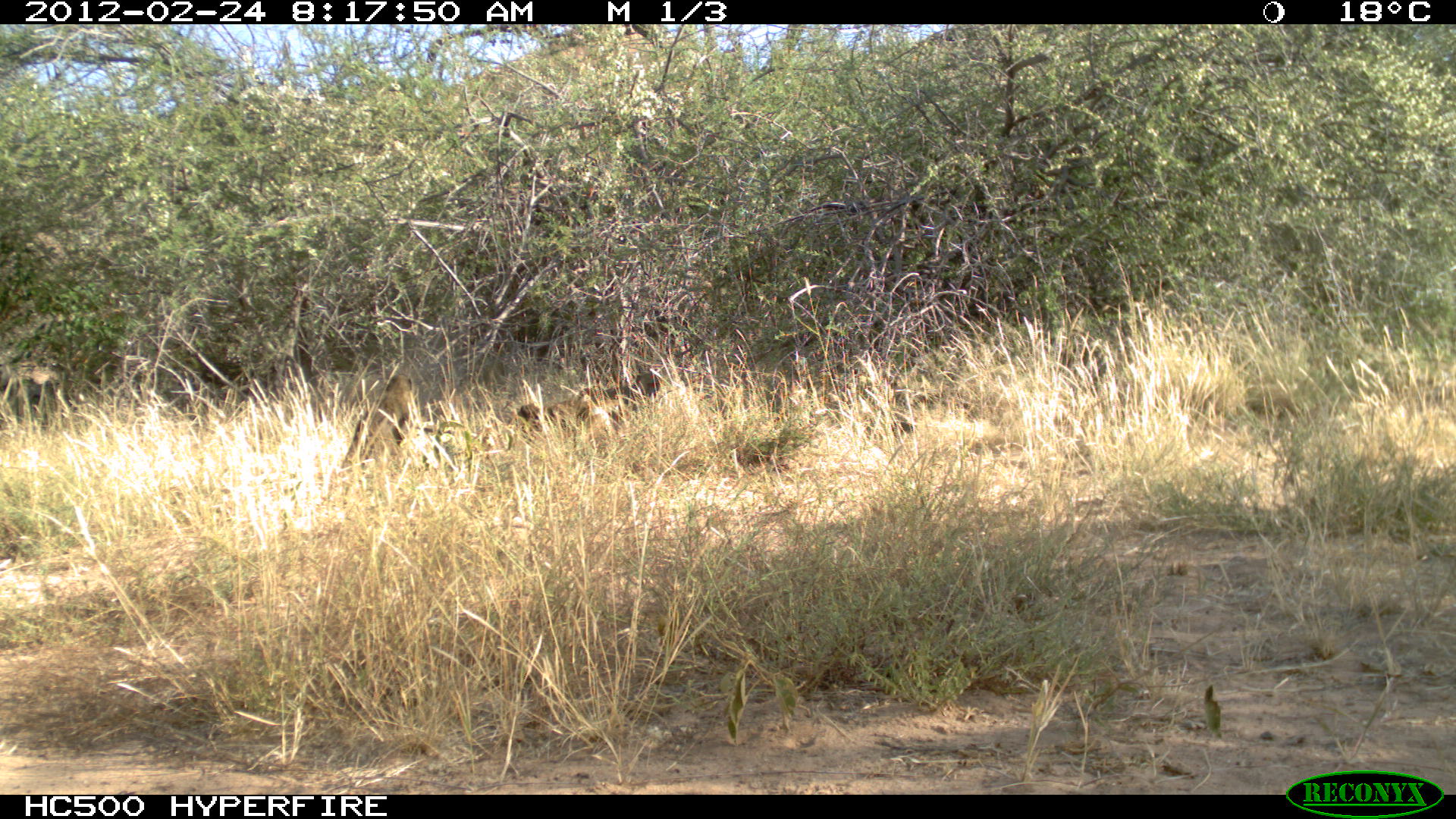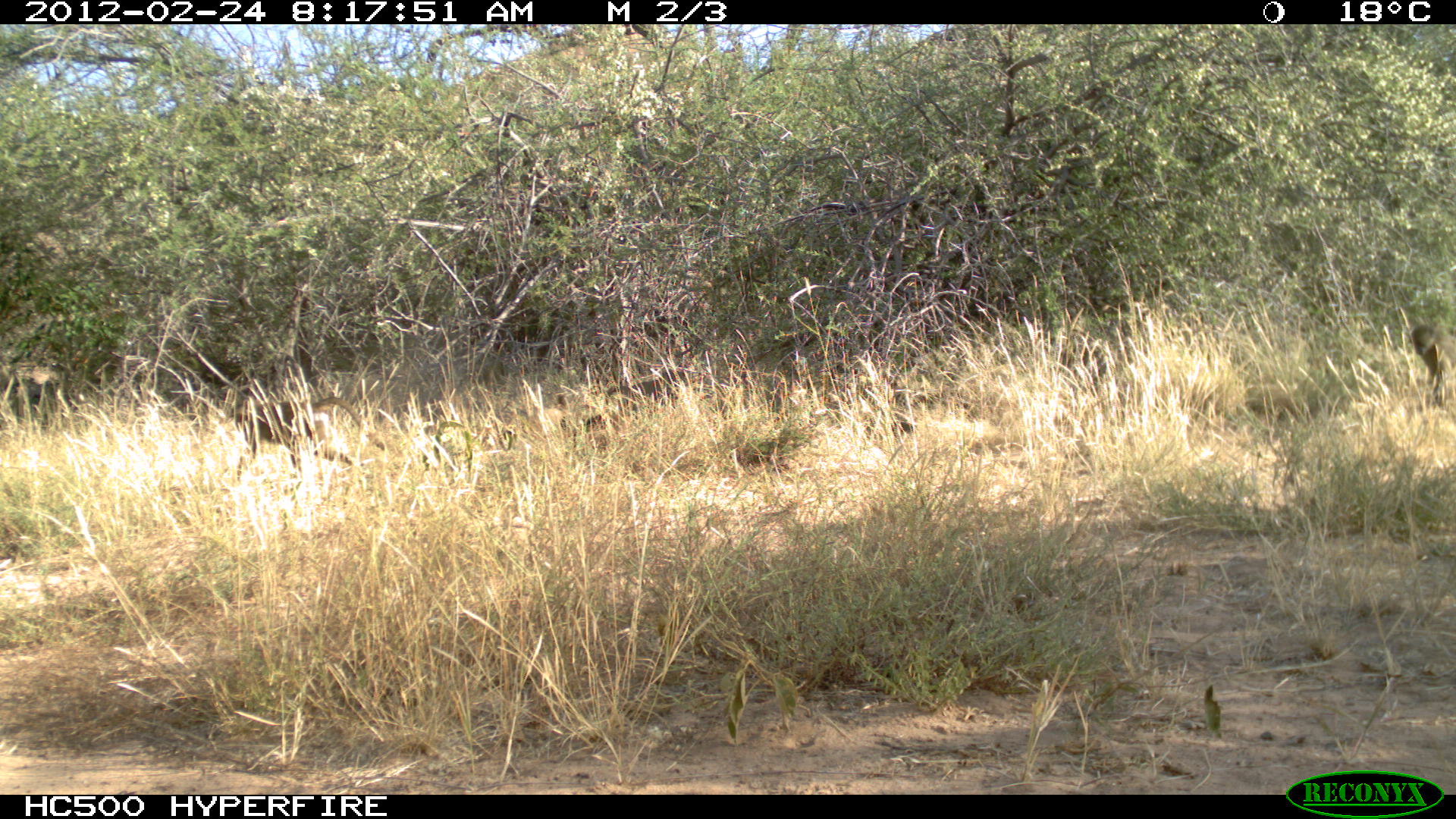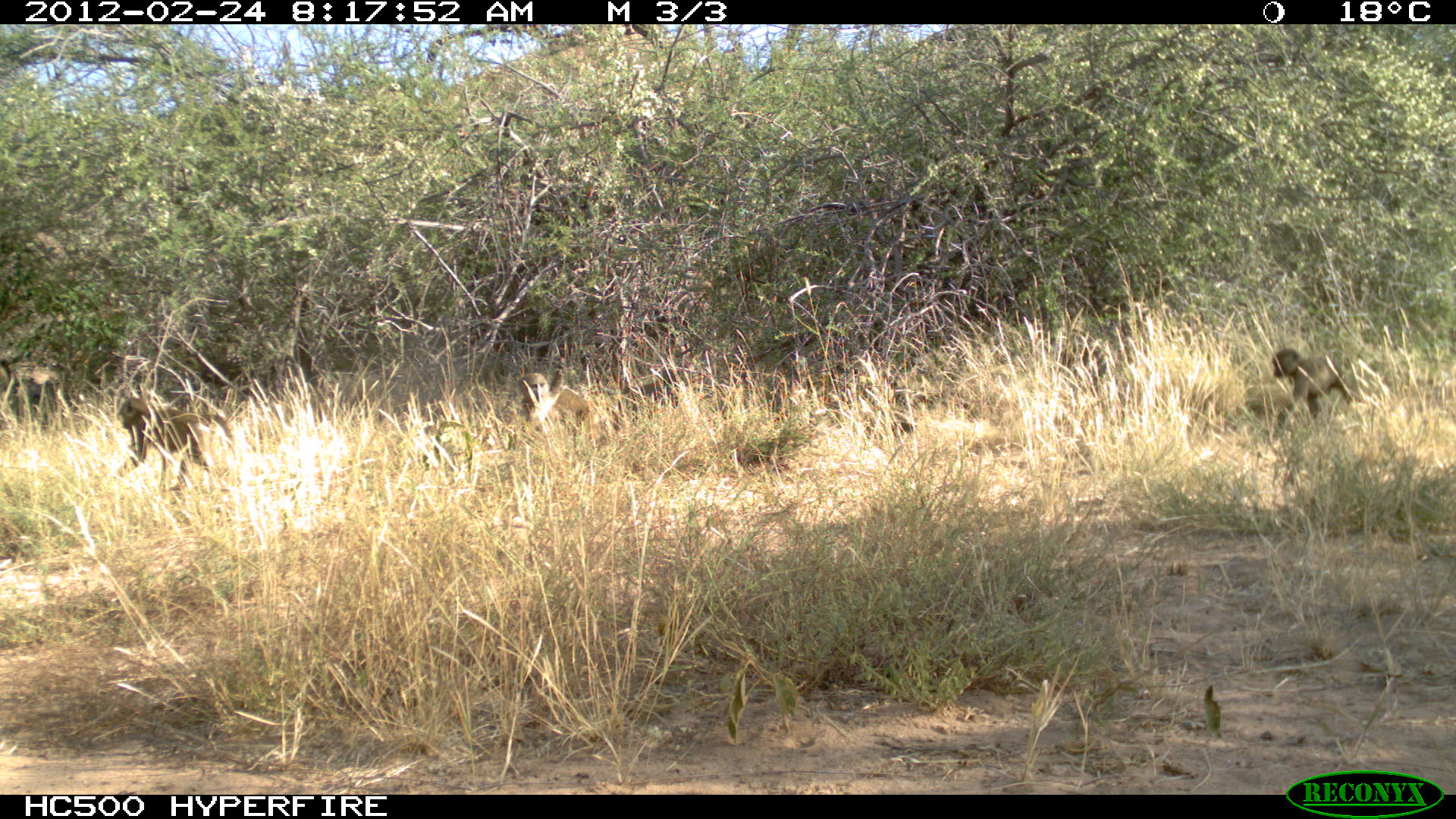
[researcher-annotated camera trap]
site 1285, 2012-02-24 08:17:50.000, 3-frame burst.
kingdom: Animalia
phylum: Chordata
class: Mammalia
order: Primates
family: Cercopithecidae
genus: Papio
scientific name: Papio anubis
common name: olive baboon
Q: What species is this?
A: Papio anubis (olive baboon).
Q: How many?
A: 2.